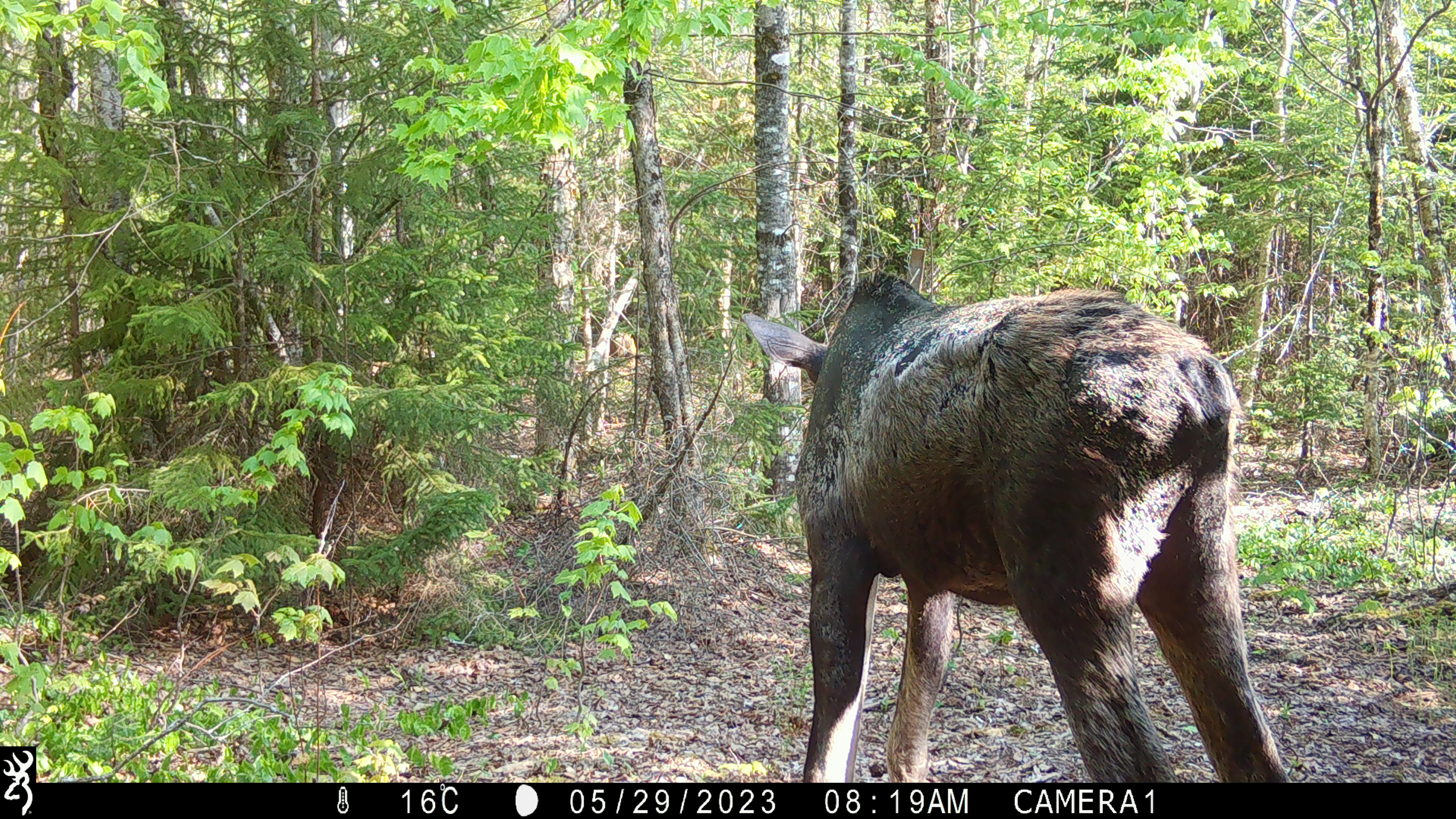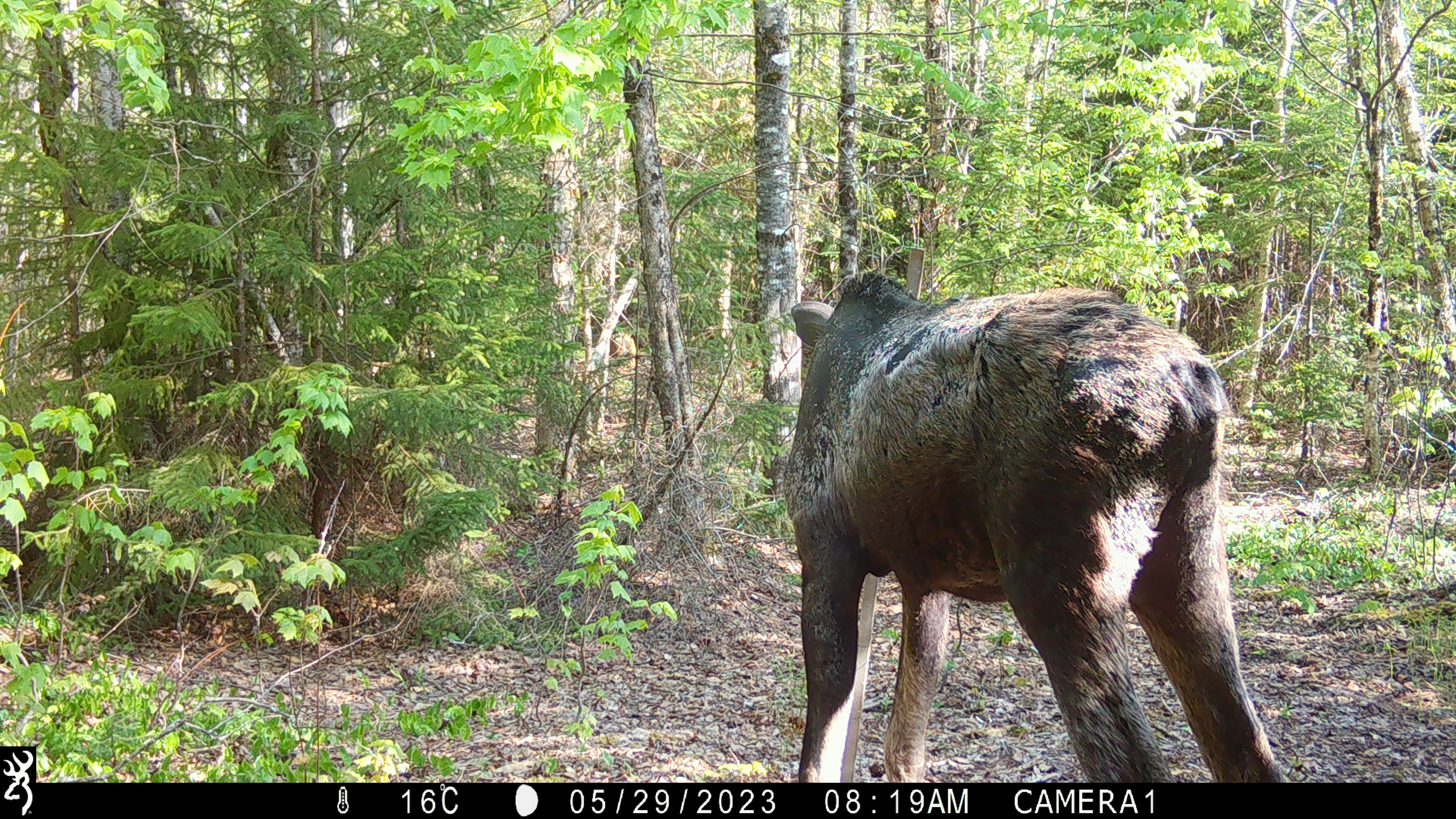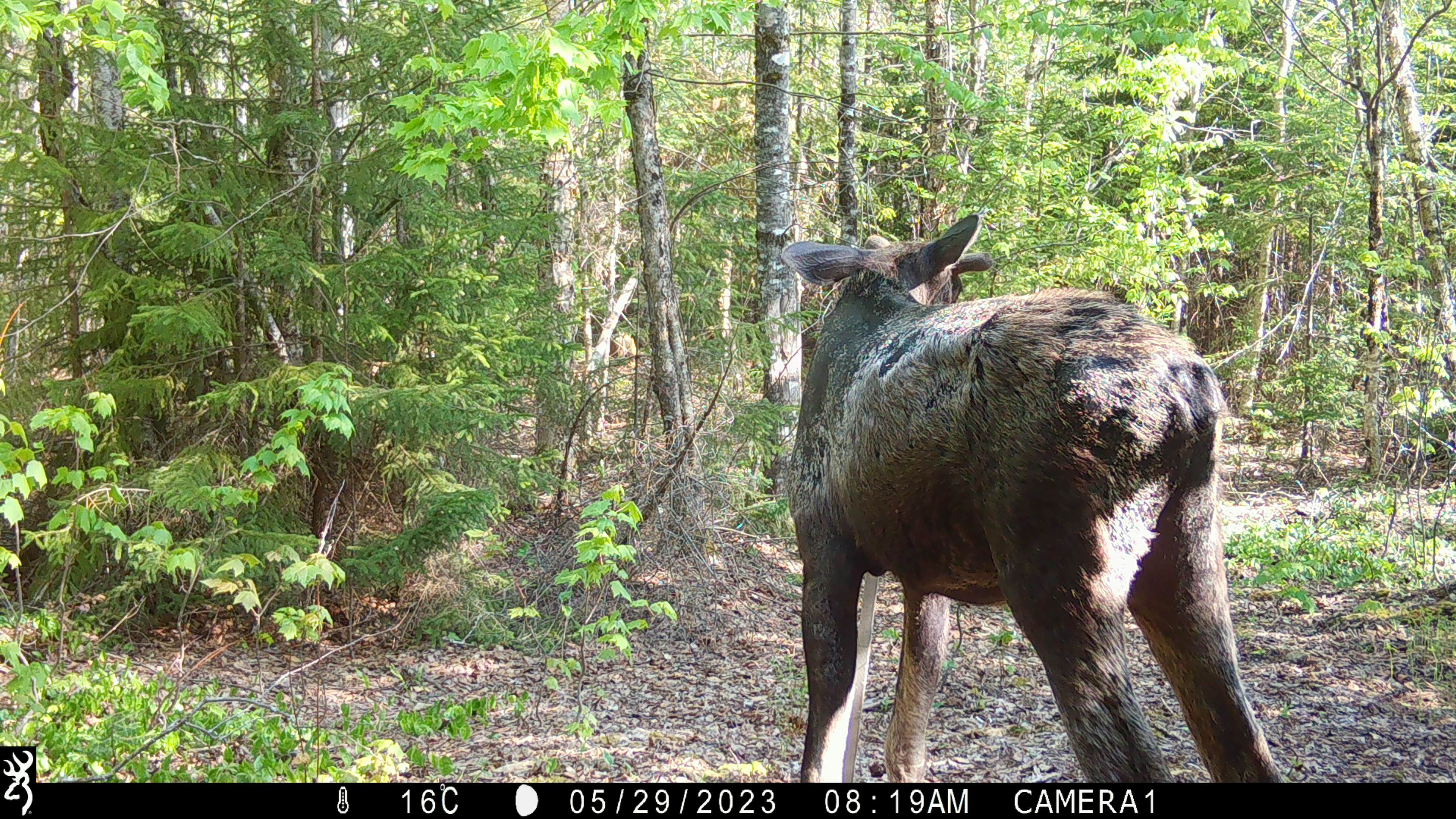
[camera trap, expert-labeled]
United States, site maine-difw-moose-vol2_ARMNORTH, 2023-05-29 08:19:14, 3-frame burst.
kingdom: Animalia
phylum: Chordata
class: Mammalia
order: Artiodactyla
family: Cervidae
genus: Alces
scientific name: Alces alces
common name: moose